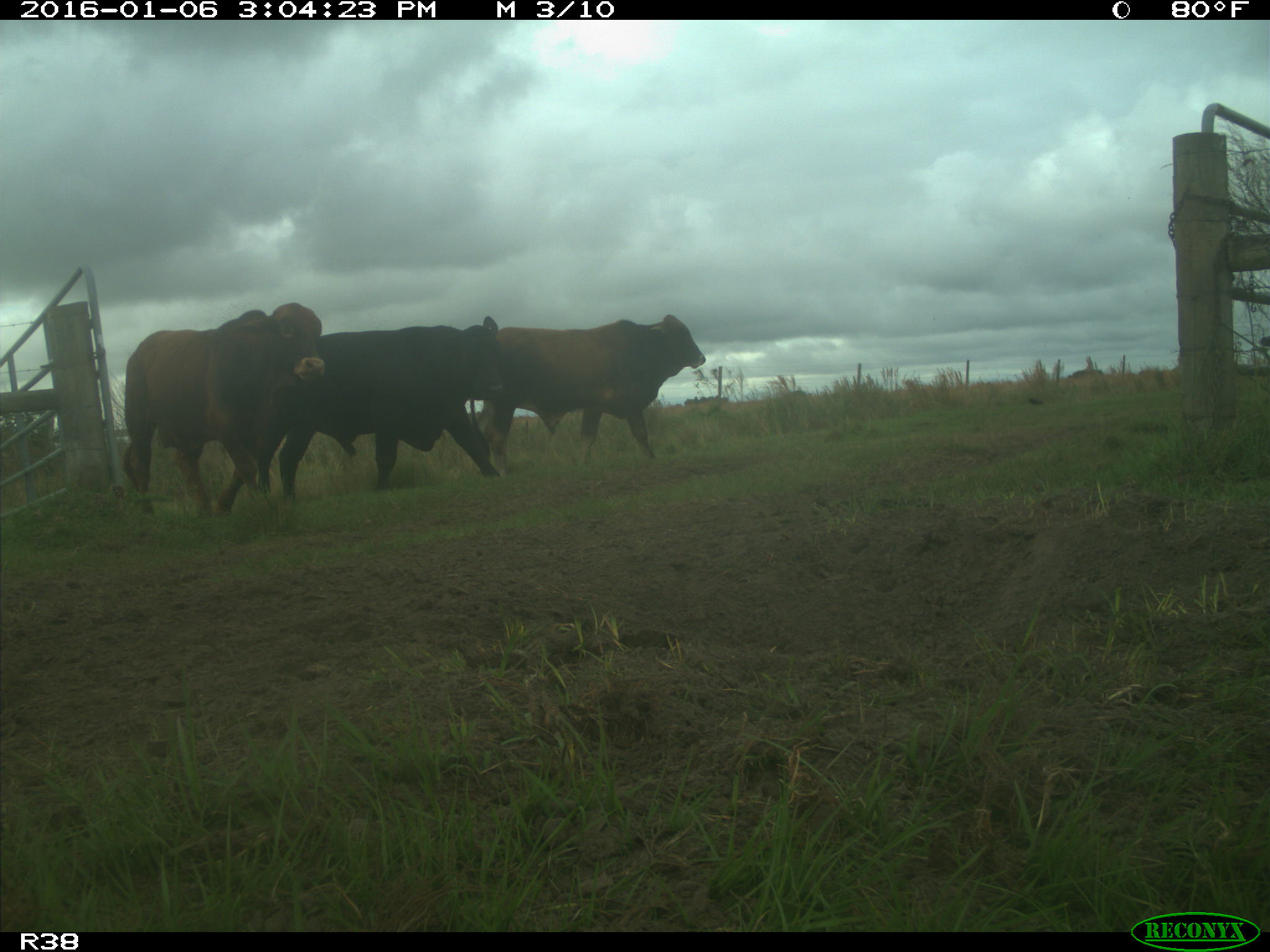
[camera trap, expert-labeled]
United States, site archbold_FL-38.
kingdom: Animalia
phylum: Chordata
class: Mammalia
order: Artiodactyla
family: Bovidae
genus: Bos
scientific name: Bos taurus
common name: domestic cow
Bos taurus (domestic cow).